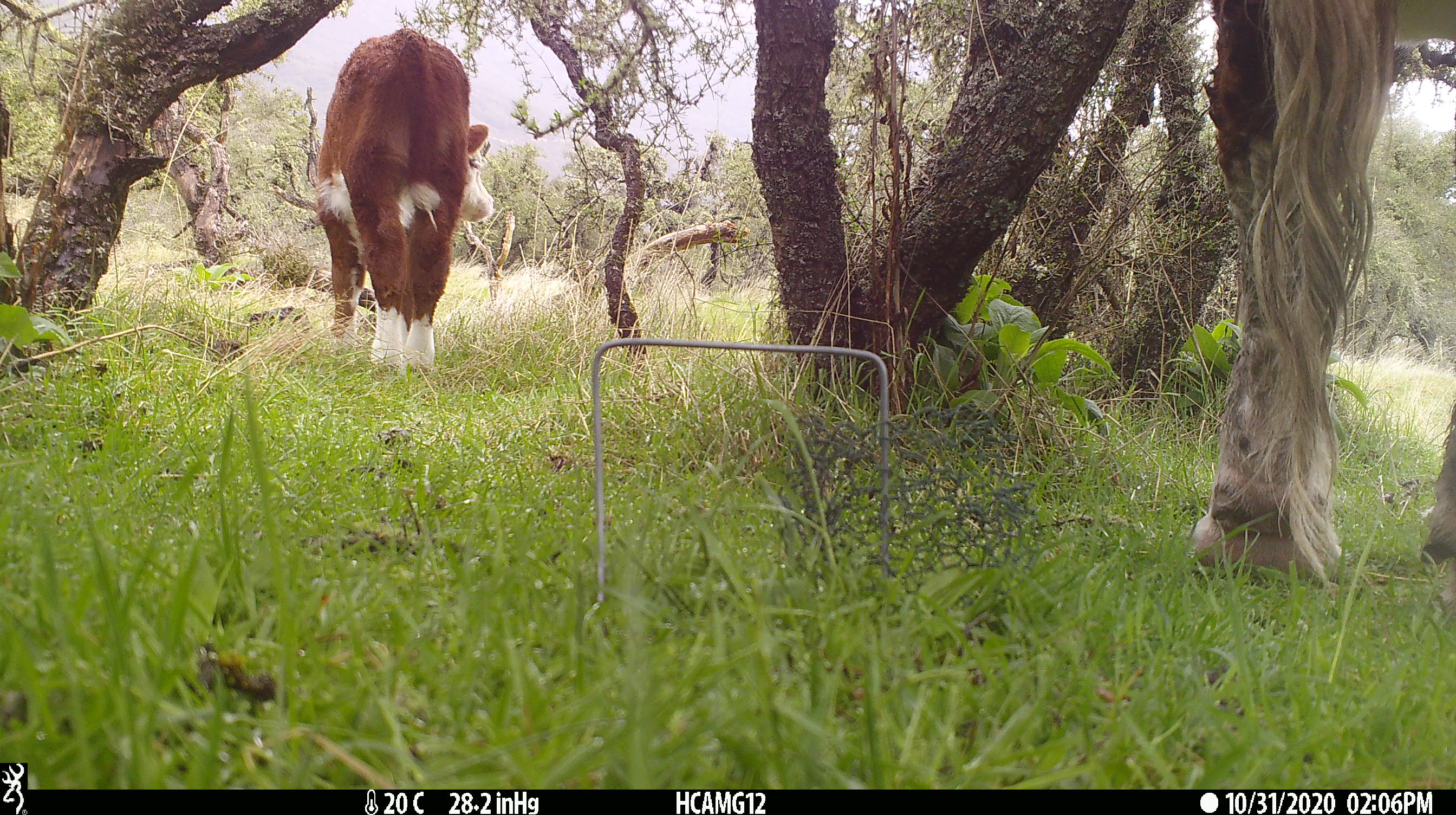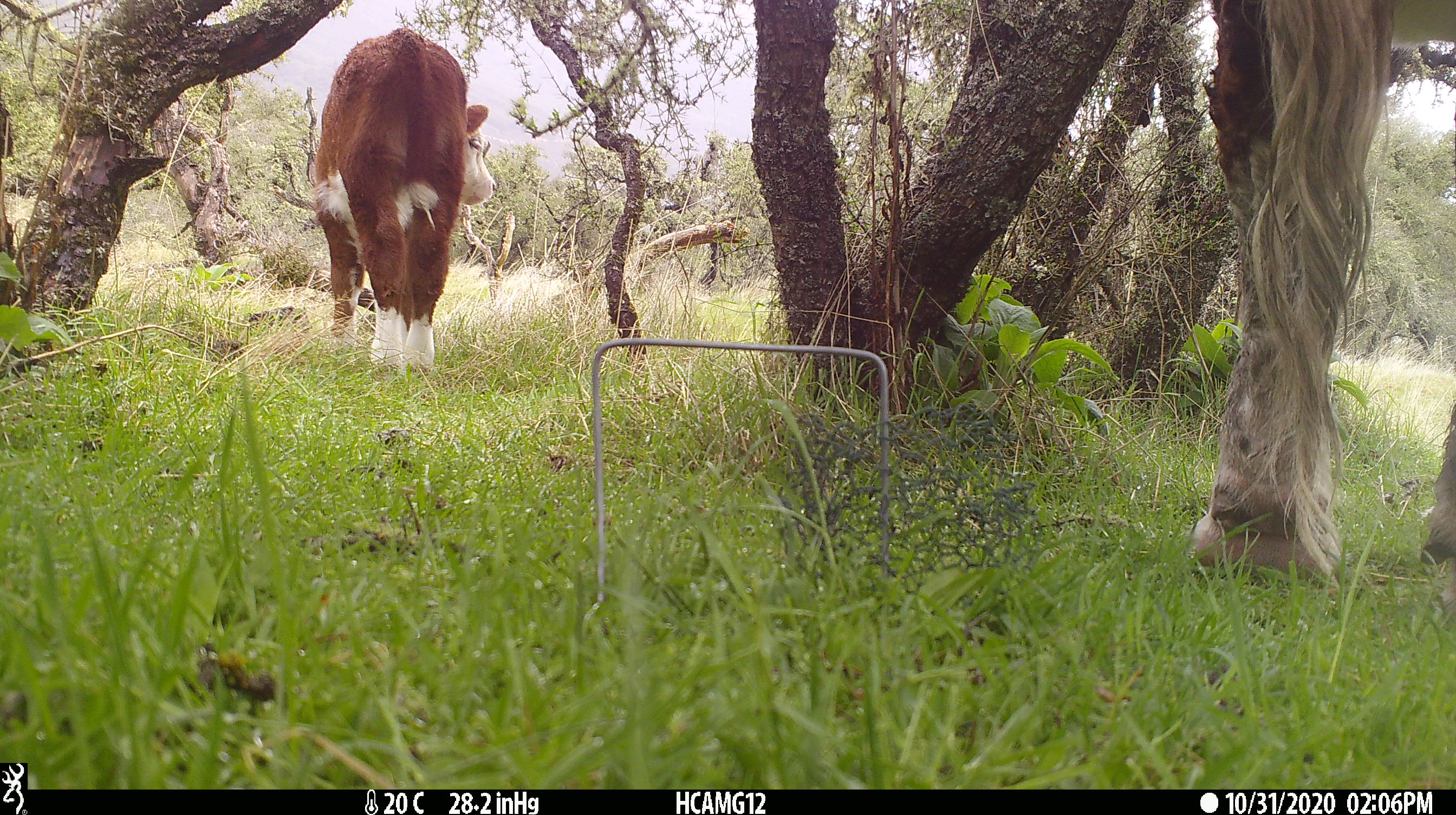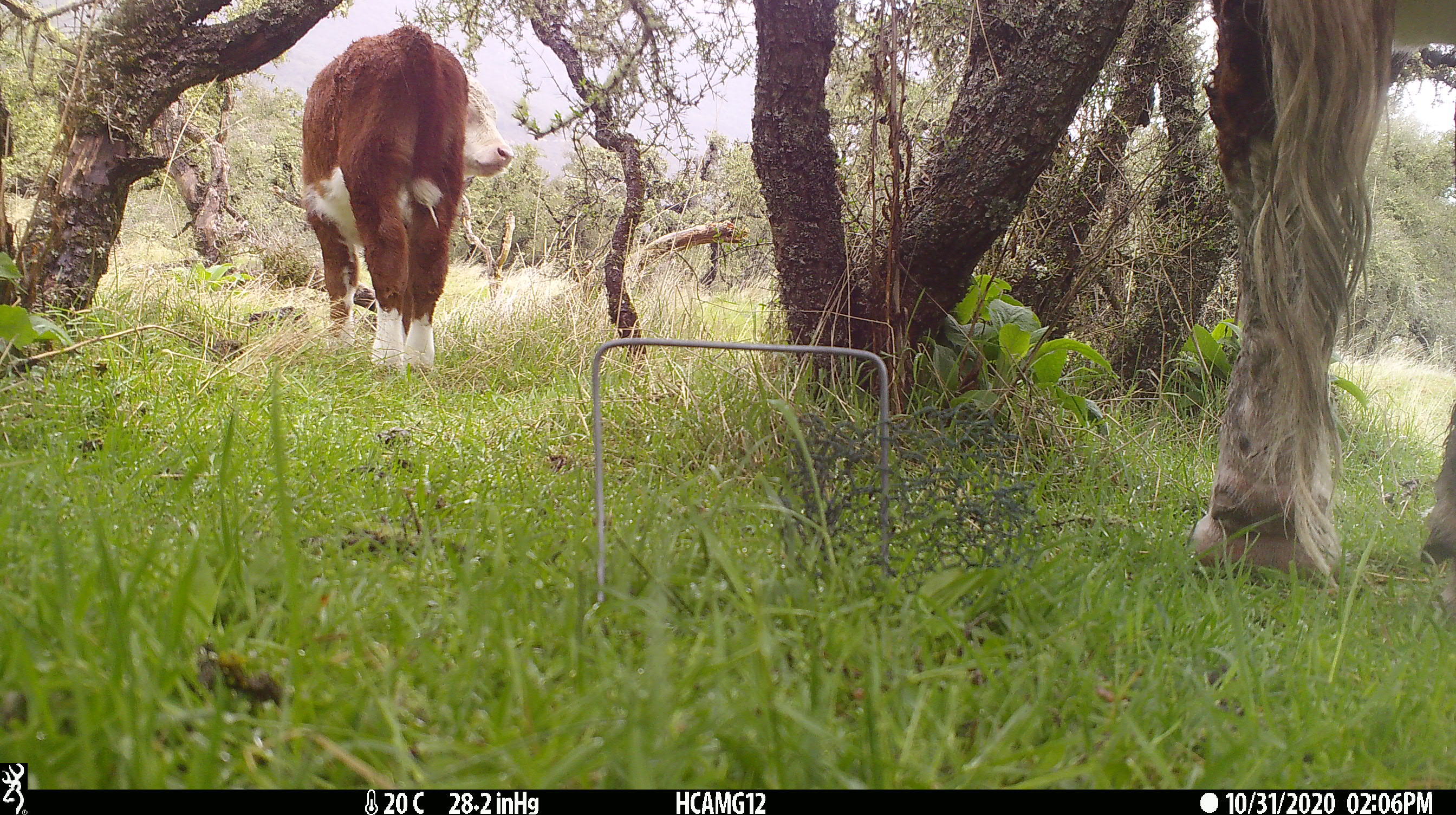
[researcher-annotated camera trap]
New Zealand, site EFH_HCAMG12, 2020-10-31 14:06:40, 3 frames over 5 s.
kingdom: Animalia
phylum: Chordata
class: Mammalia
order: Artiodactyla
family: Bovidae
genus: Bos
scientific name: Bos taurus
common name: domestic cow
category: cow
Cow (domestic cow) (Bos taurus).